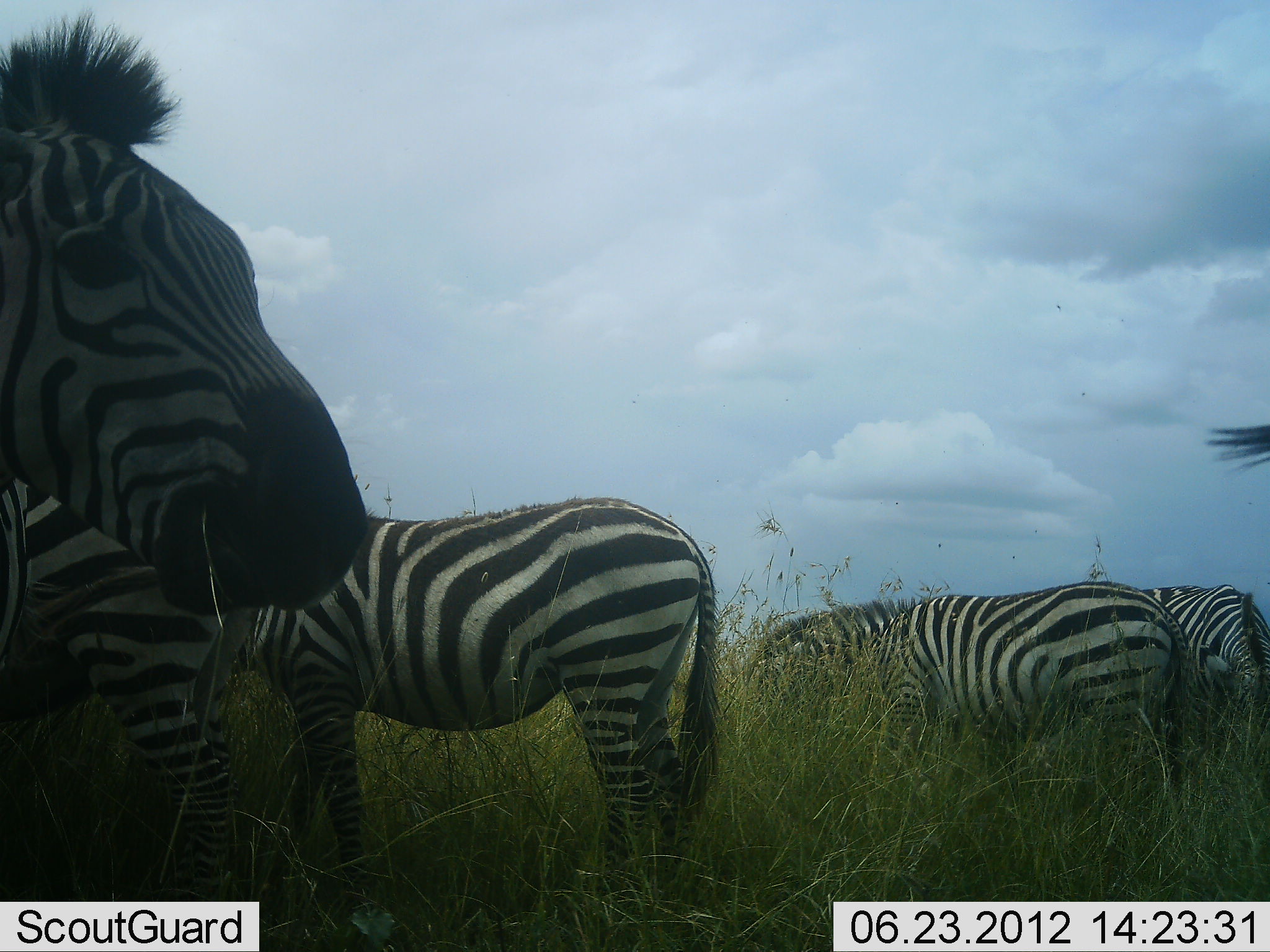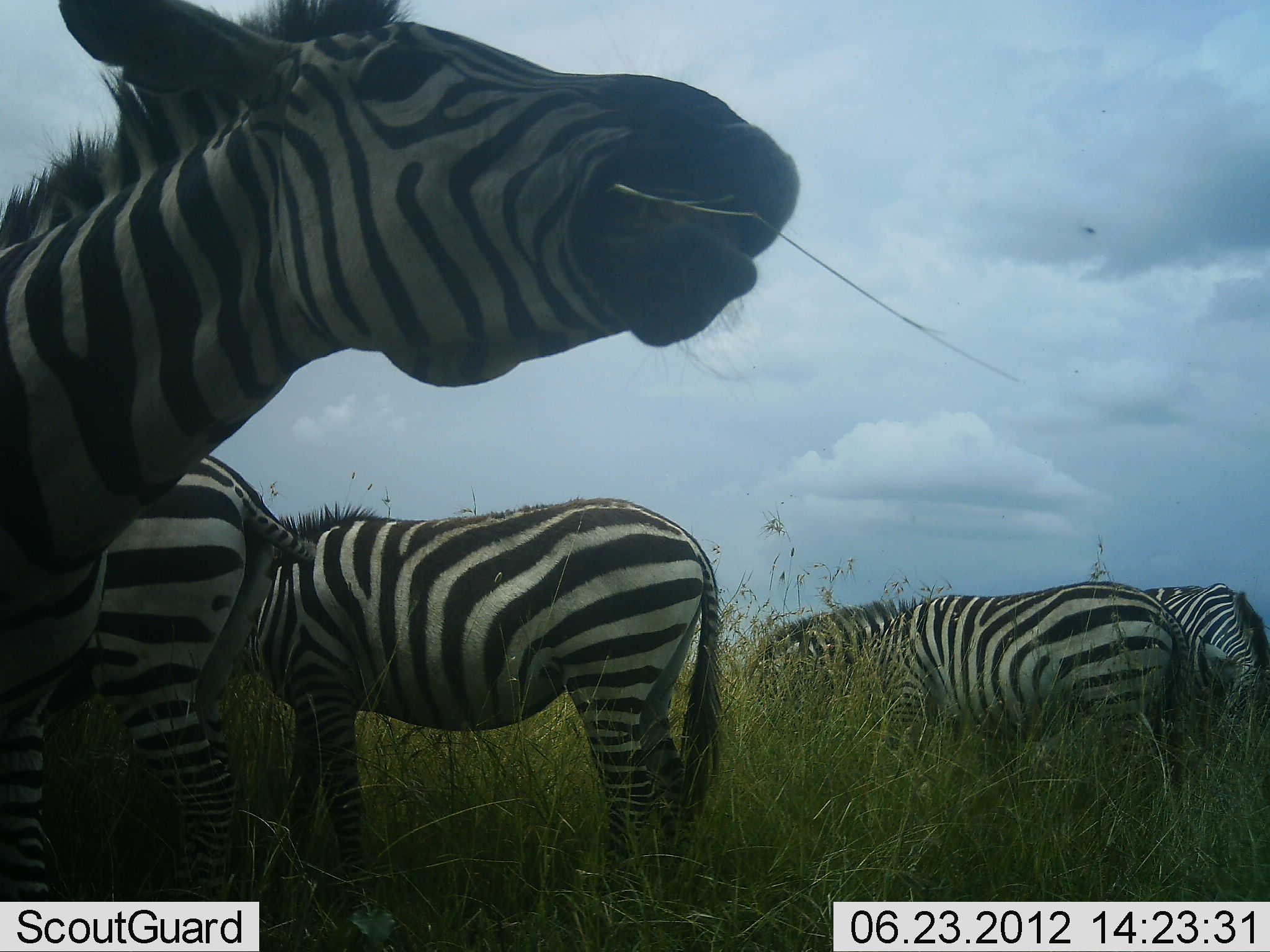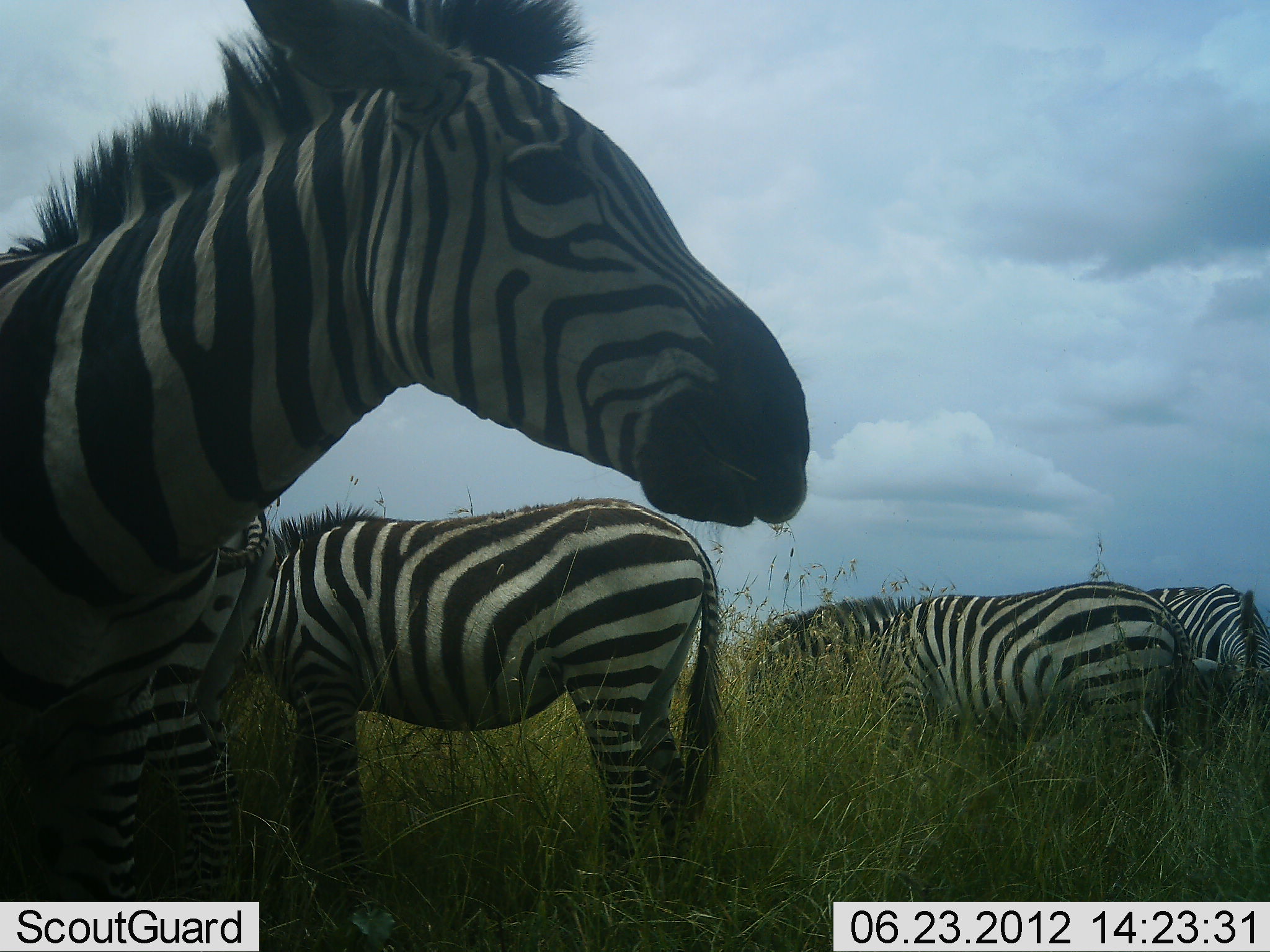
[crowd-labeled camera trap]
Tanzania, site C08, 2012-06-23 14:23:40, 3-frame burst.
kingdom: Animalia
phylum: Chordata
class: Mammalia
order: Perissodactyla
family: Equidae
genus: Equus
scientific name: Equus quagga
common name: plains zebra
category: zebra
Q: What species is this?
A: Zebra (plains zebra) (Equus quagga).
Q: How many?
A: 5.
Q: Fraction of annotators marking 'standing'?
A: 70%.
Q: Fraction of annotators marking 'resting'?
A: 0%.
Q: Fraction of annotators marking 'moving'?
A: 10%.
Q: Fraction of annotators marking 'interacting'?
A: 0%.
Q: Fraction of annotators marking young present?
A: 0%.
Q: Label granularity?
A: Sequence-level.